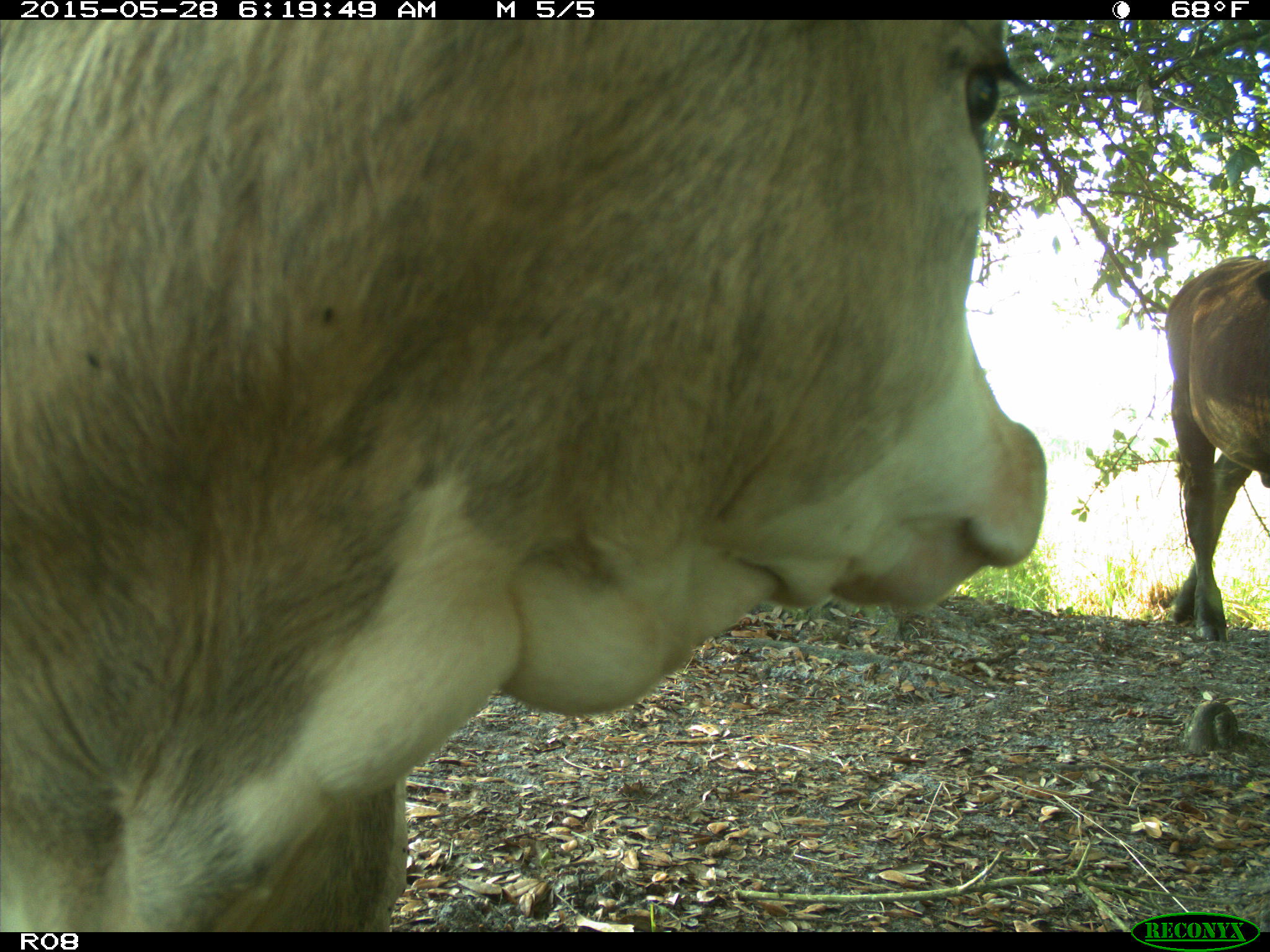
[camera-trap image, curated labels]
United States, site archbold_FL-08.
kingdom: Animalia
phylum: Chordata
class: Mammalia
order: Artiodactyla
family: Bovidae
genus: Bos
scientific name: Bos taurus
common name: domestic cow